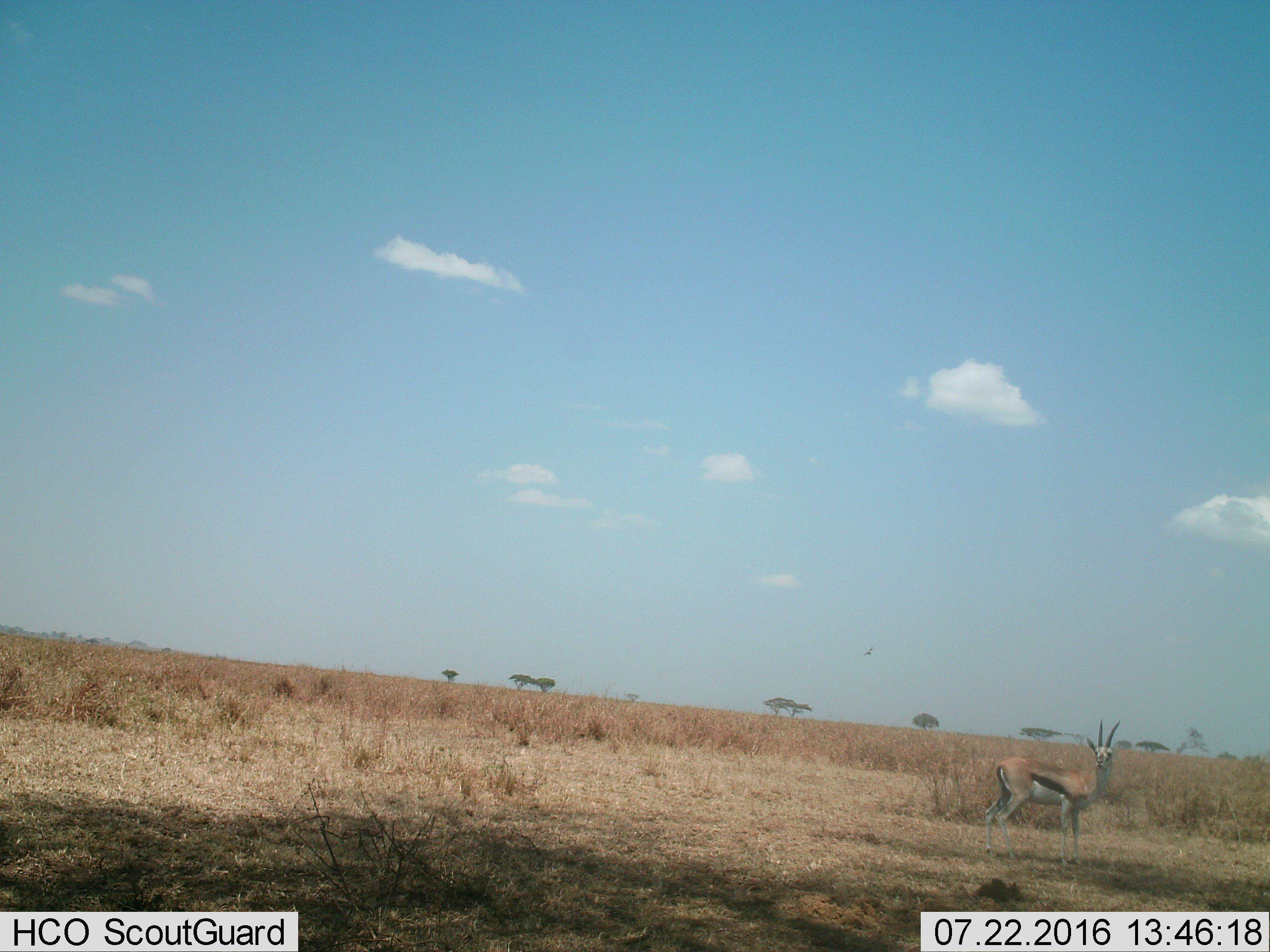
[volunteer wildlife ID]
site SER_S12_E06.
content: unidentified animal